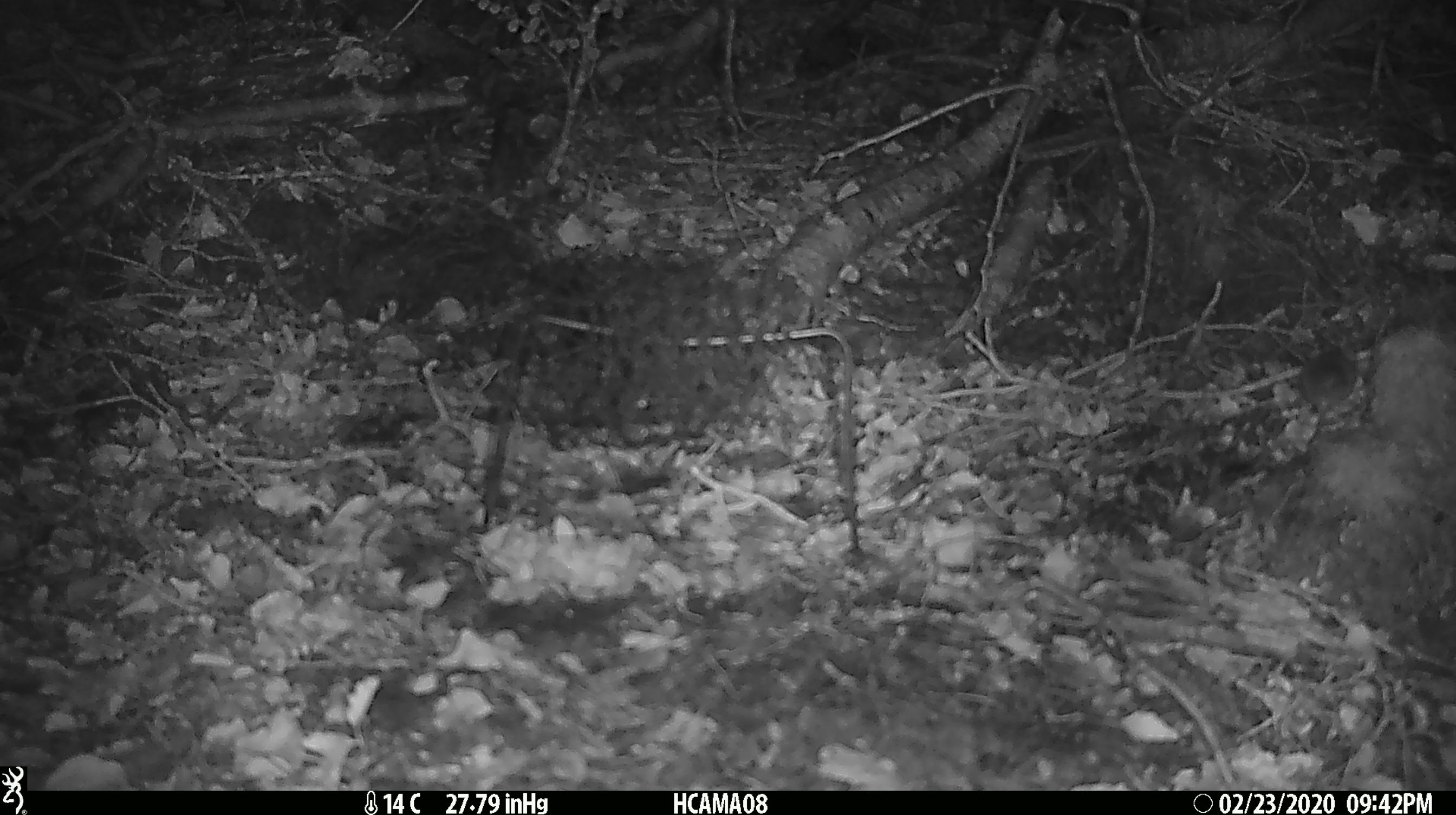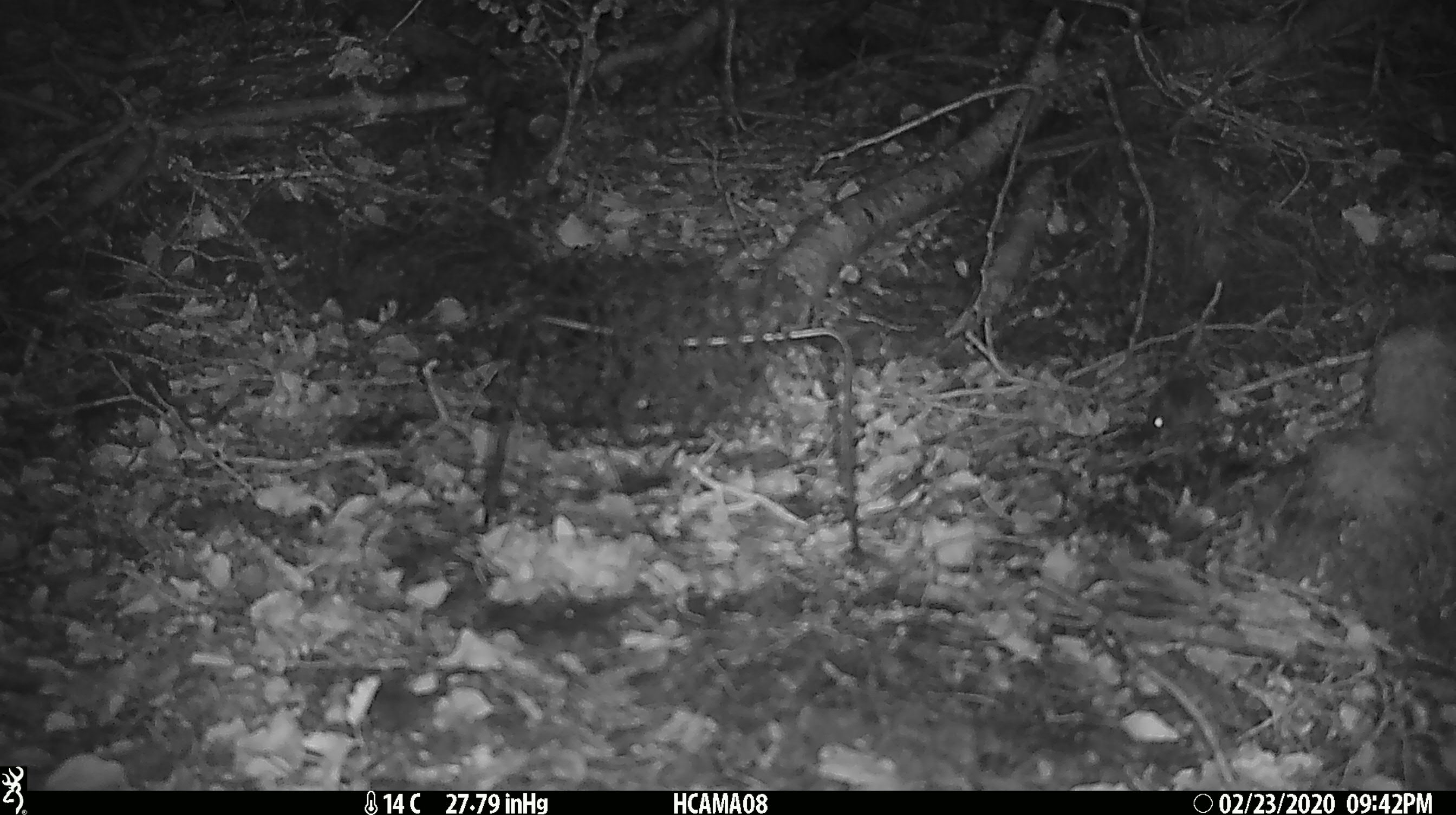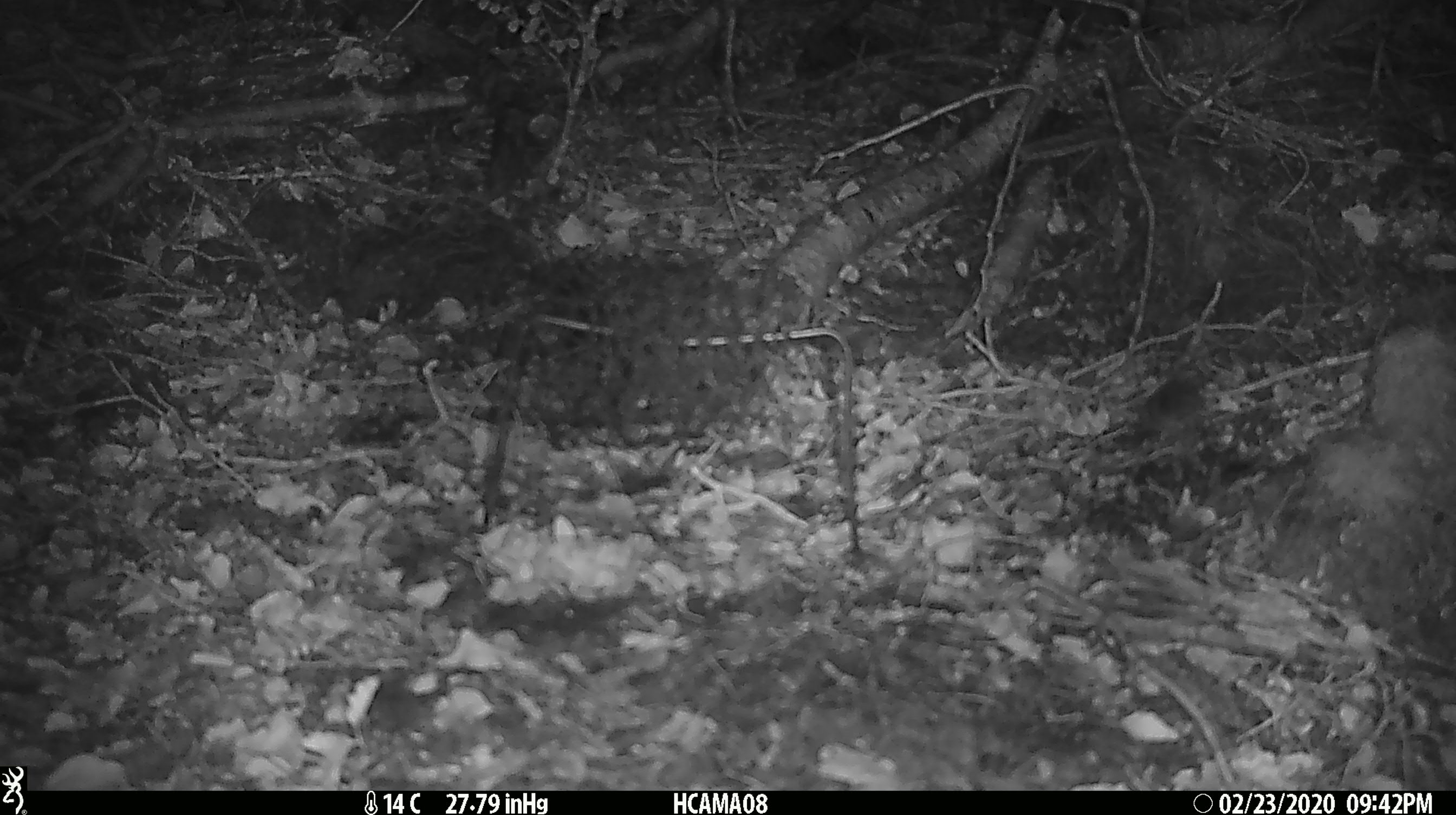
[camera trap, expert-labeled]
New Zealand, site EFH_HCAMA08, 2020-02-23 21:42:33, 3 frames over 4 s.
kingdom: Animalia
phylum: Chordata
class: Mammalia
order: Rodentia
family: Muridae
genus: Mus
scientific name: Mus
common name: mouse